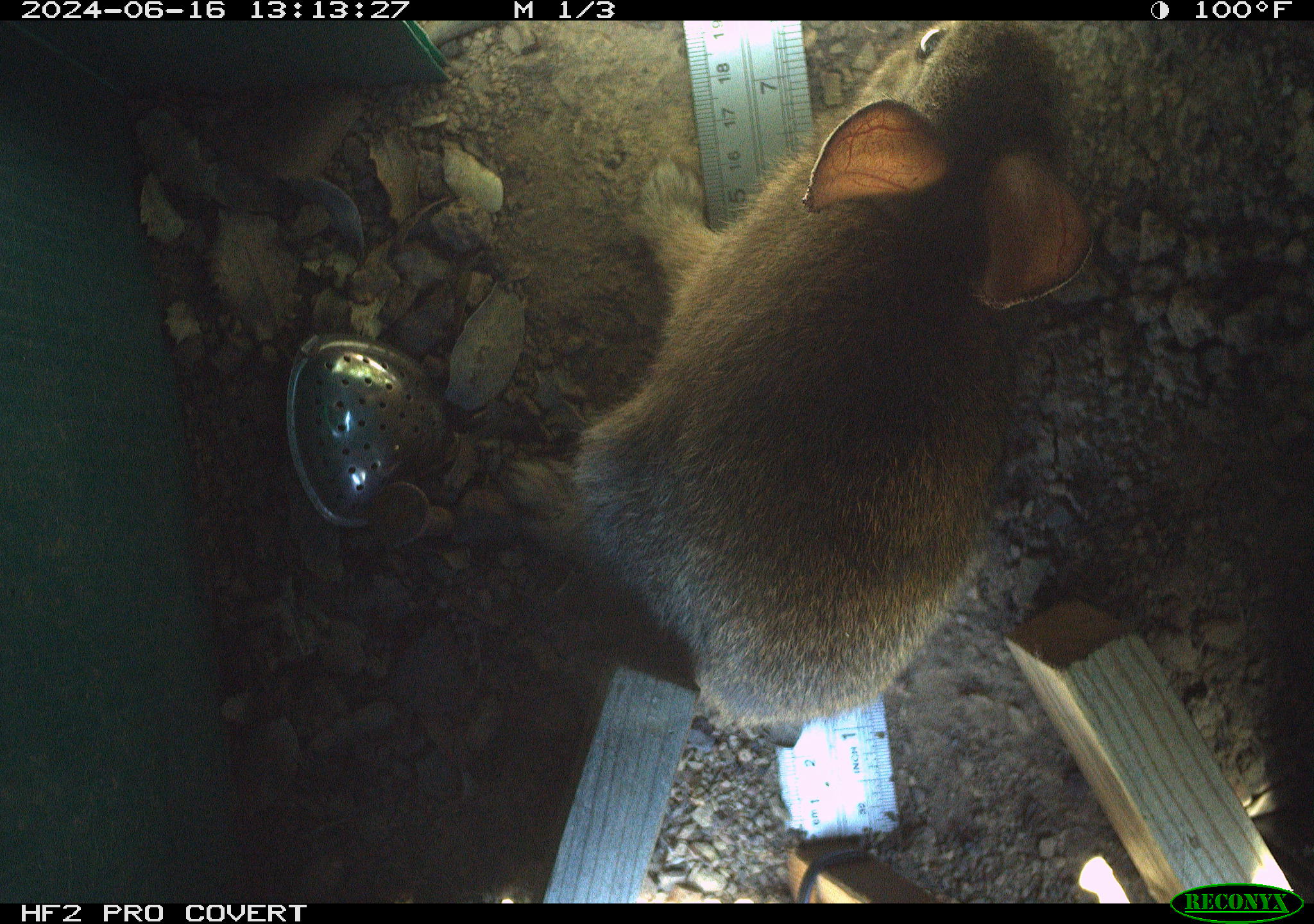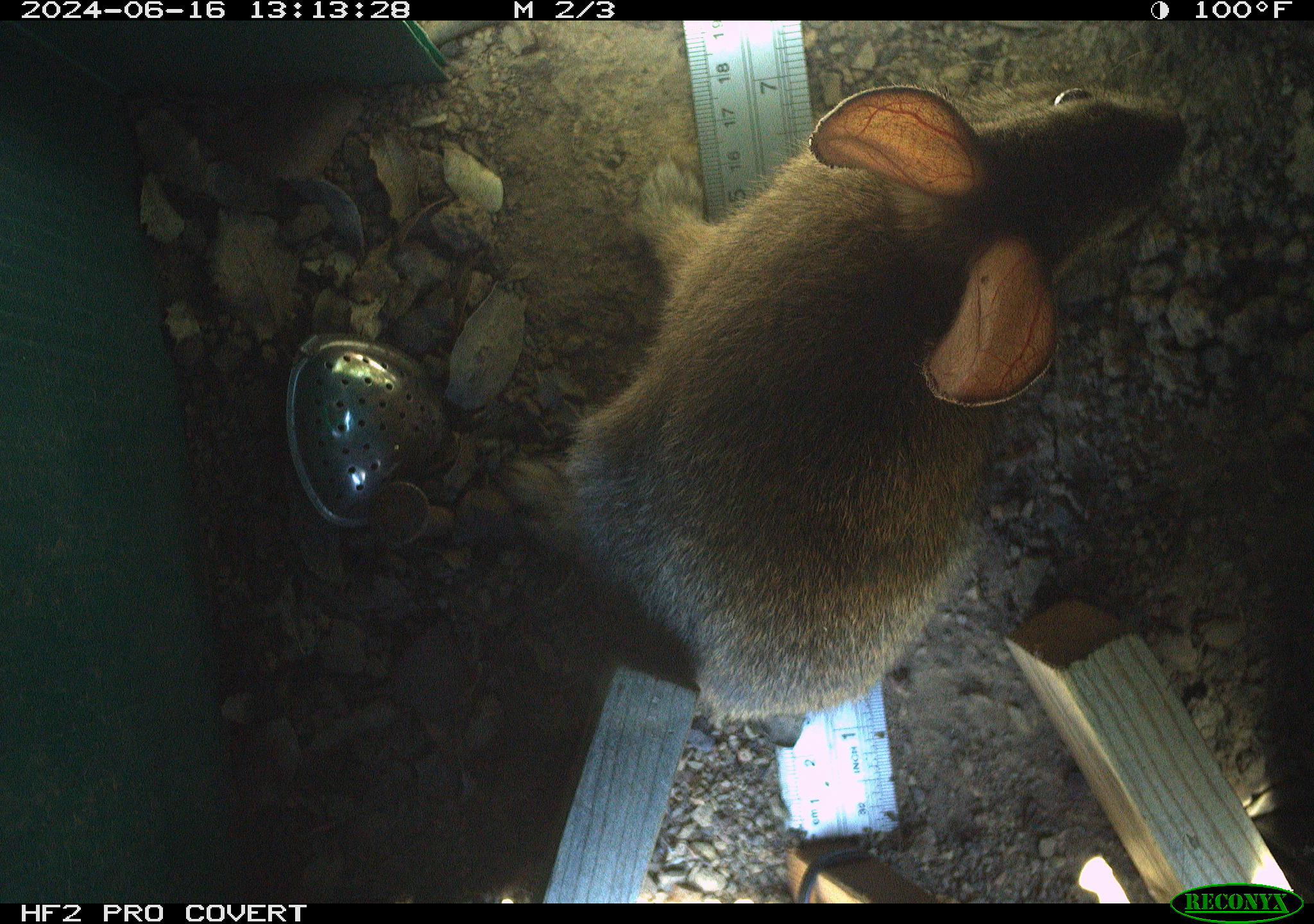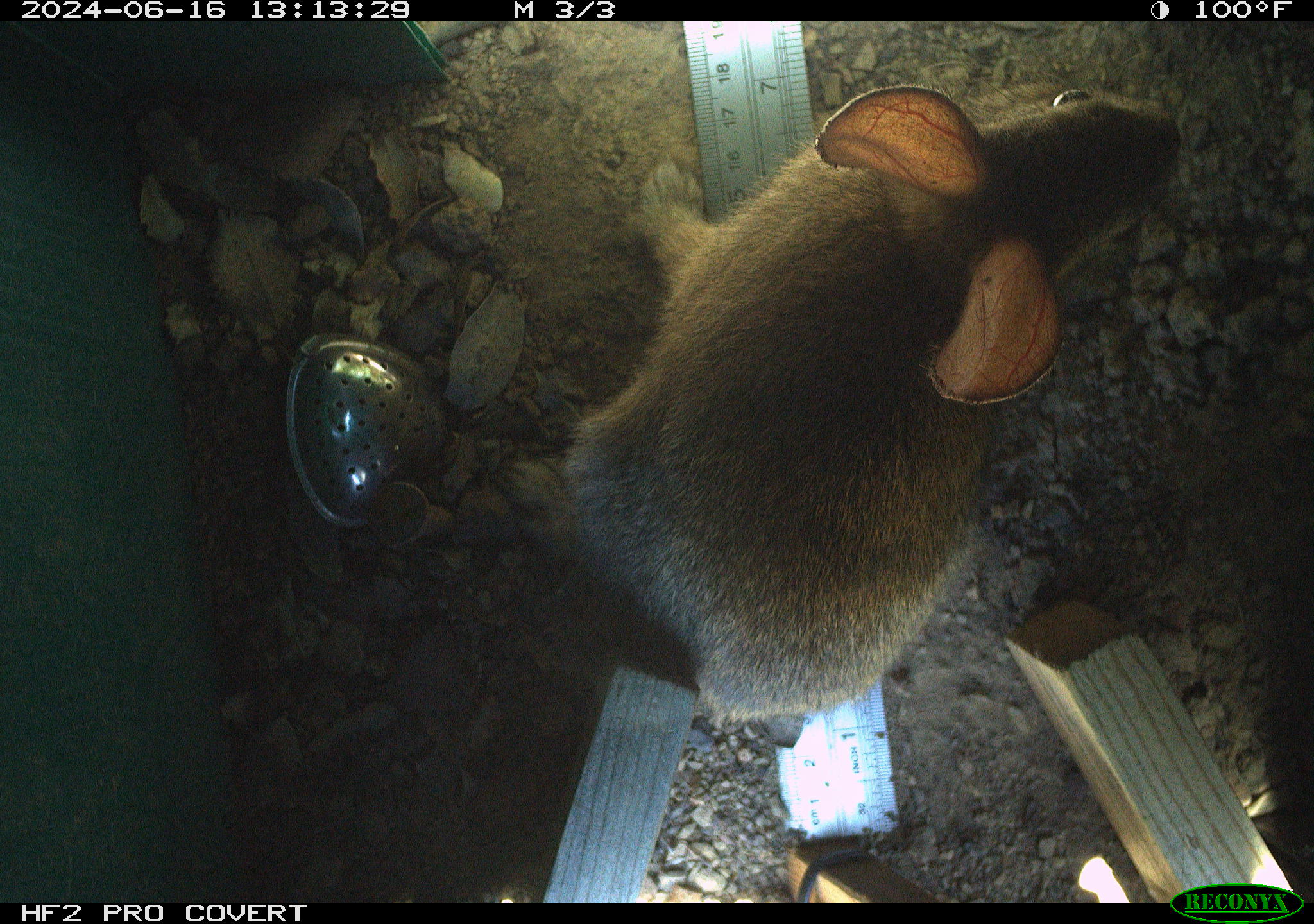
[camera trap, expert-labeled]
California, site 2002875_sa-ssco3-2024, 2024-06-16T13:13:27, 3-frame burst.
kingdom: Animalia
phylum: Chordata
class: Mammalia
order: Lagomorpha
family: Leporidae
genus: Sylvilagus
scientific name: Sylvilagus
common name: cottontail rabbits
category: sylvilagus species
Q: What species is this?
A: Sylvilagus species (cottontail rabbits) (Sylvilagus).